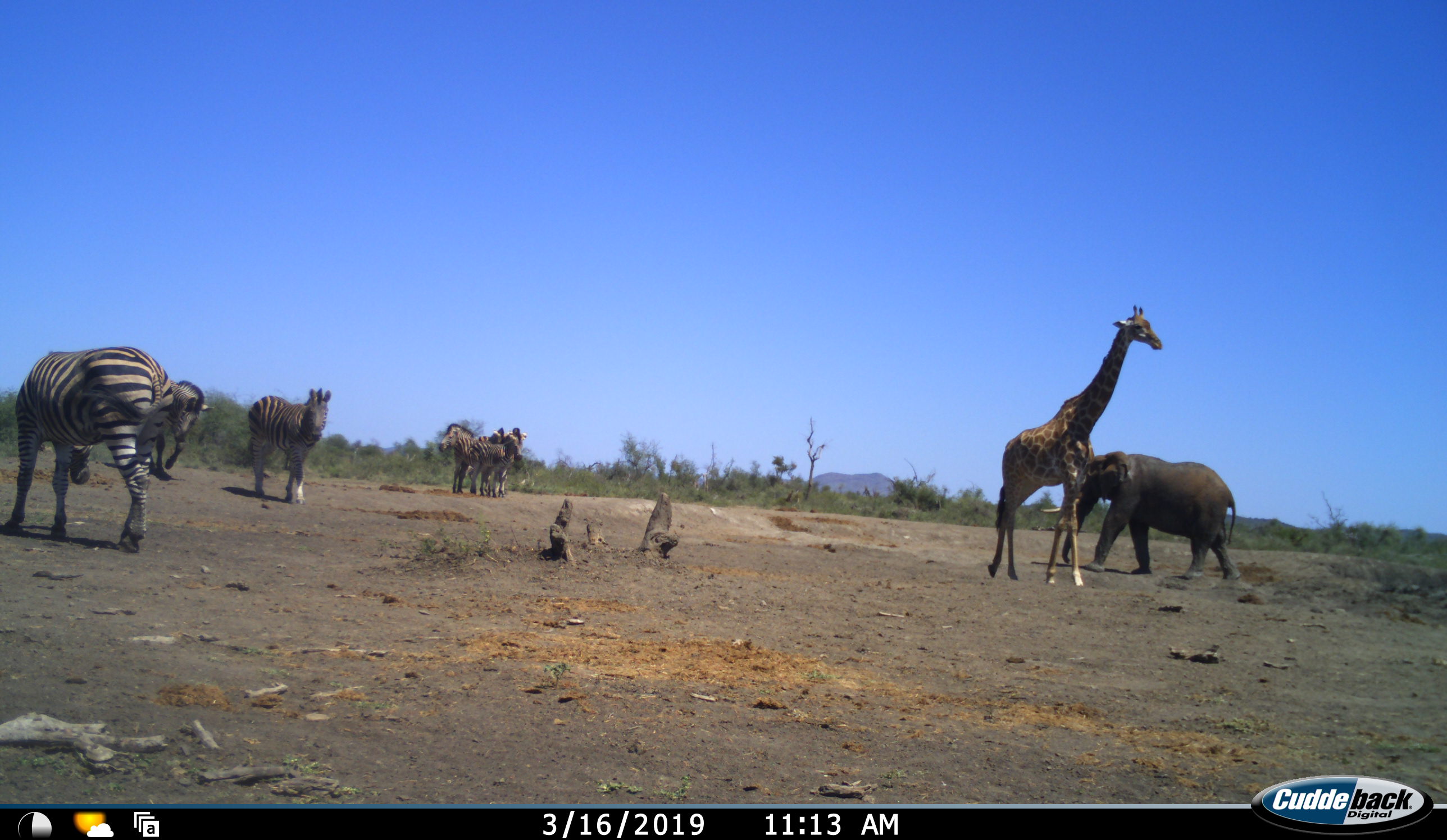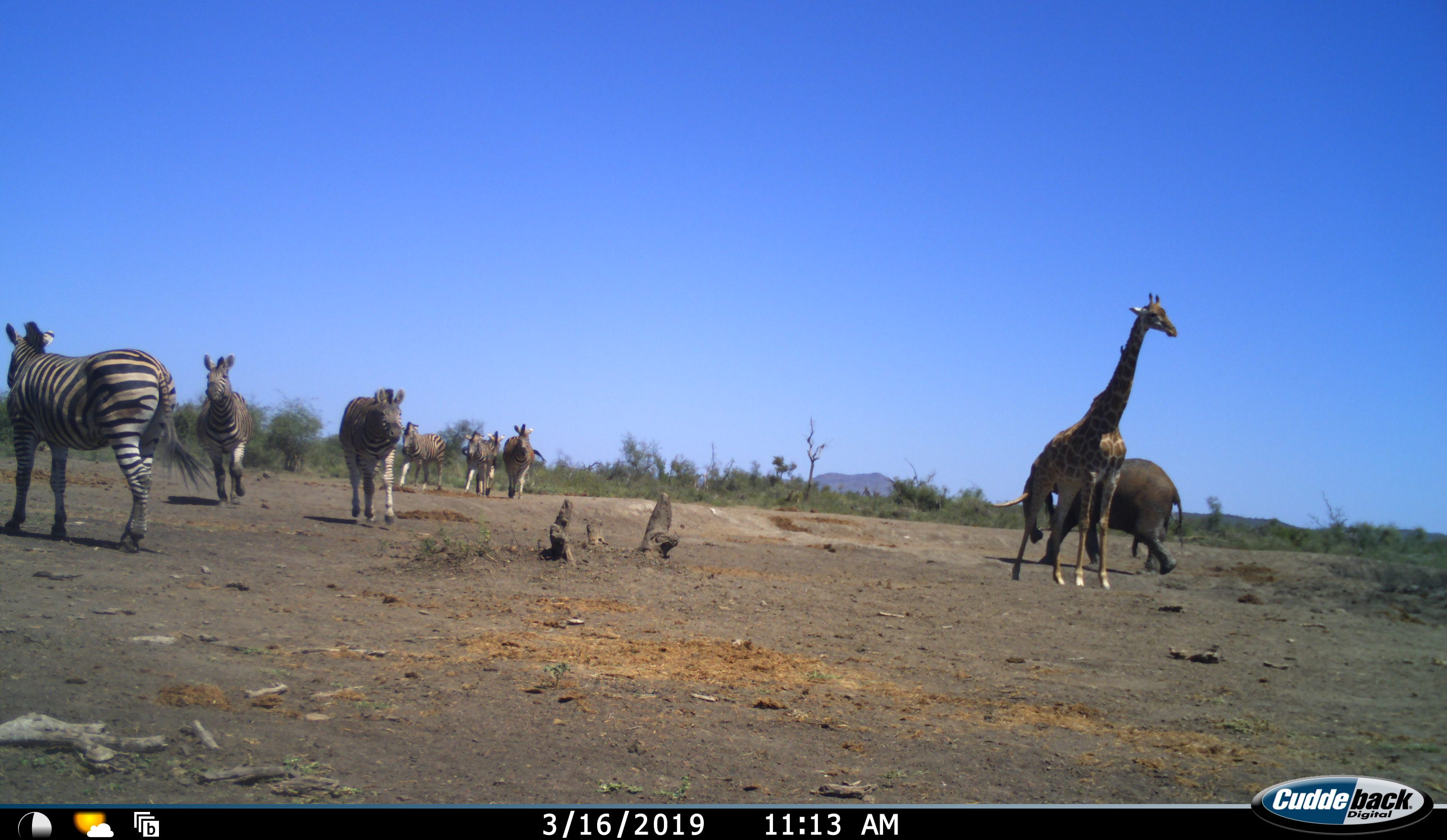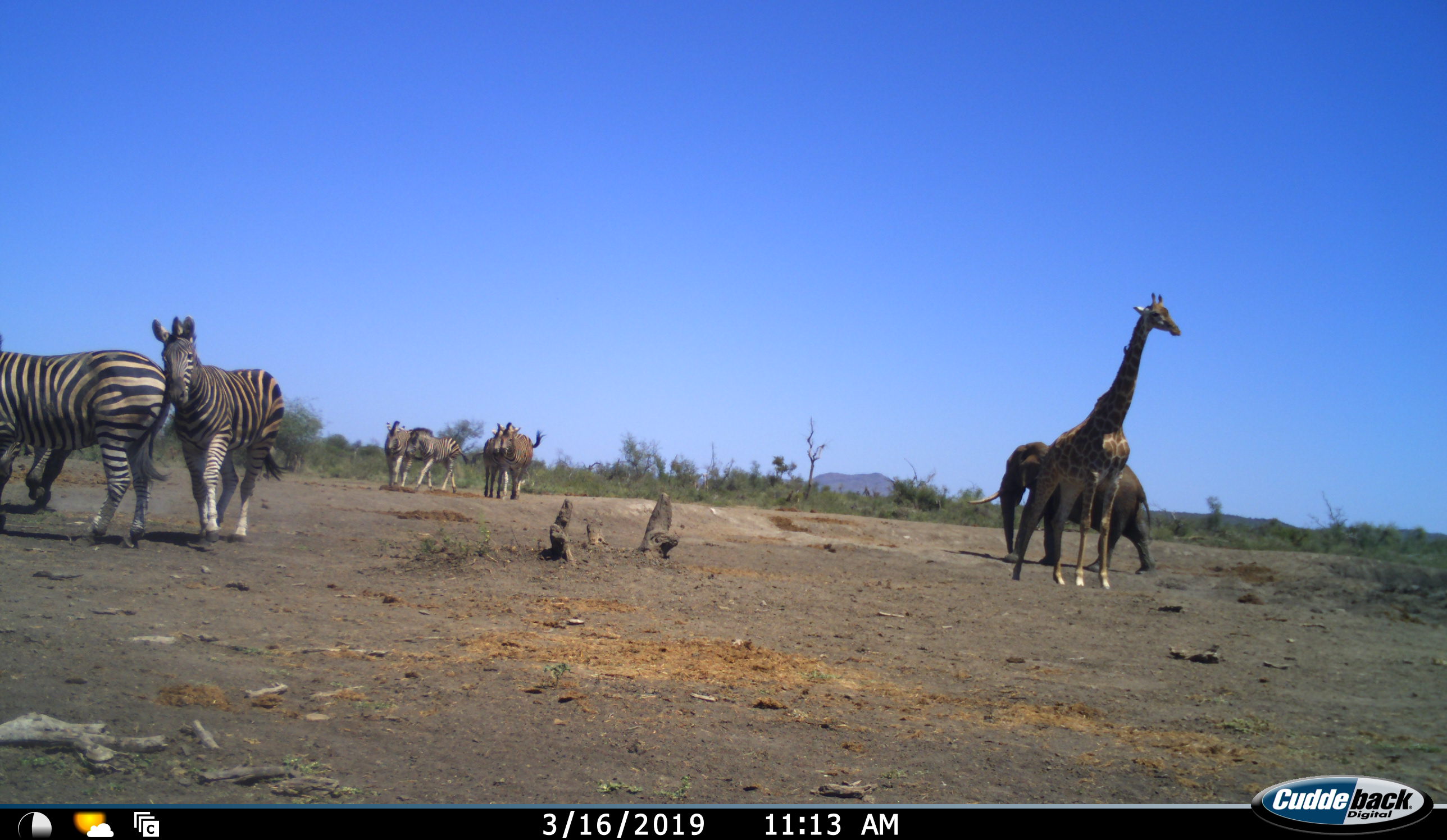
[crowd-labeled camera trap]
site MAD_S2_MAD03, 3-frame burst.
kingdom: Animalia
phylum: Chordata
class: Mammalia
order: Proboscidea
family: Elephantidae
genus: Loxodonta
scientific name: Loxodonta africana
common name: african bush elephant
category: elephant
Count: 1.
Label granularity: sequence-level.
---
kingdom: Animalia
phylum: Chordata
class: Mammalia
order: Artiodactyla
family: Giraffidae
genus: Giraffa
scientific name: Giraffa camelopardalis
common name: giraffe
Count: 1.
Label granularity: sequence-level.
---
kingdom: Animalia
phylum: Chordata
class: Mammalia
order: Perissodactyla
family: Equidae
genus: Equus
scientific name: Equus quagga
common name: plains zebra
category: zebraplains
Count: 6.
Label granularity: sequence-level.